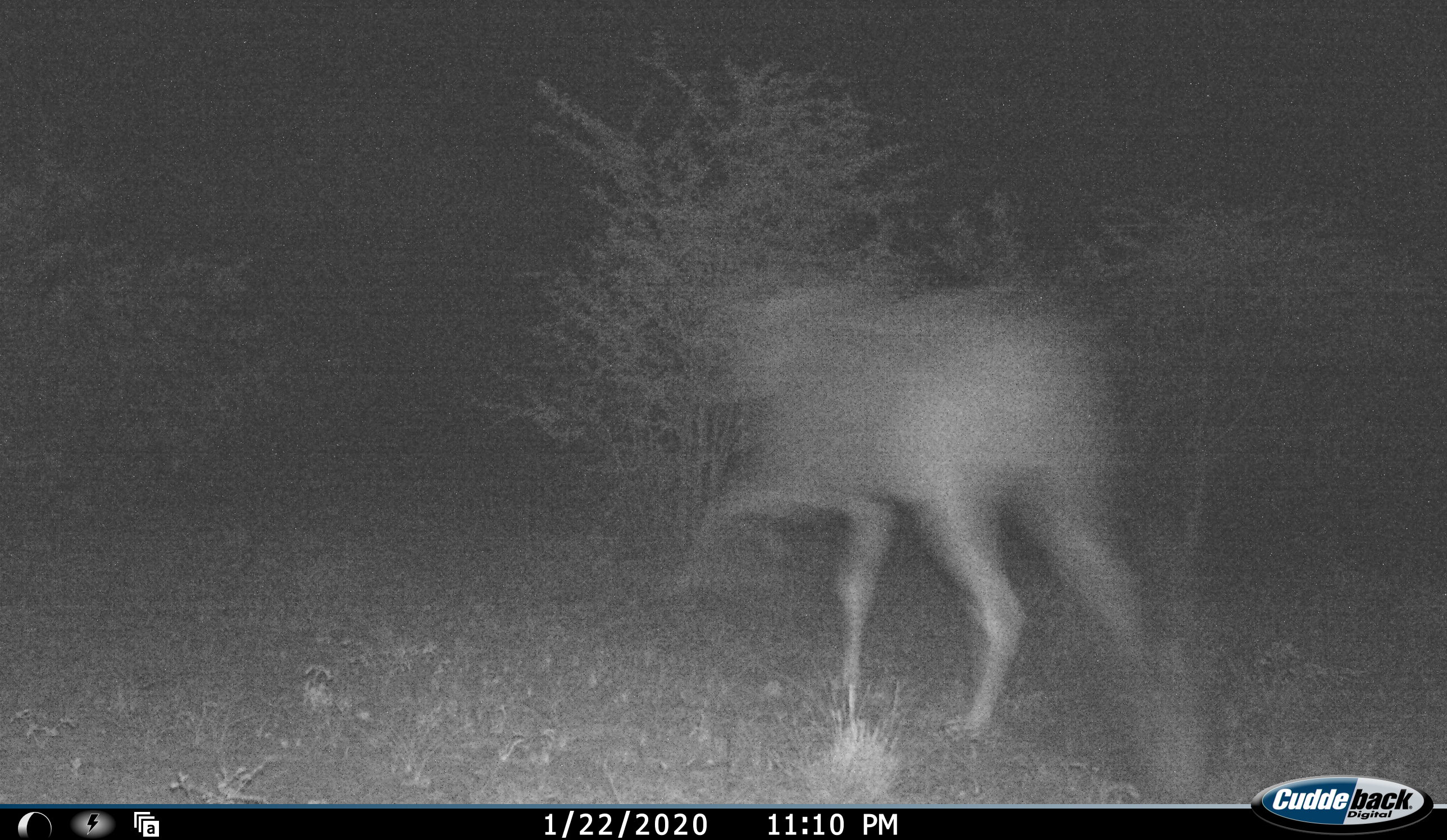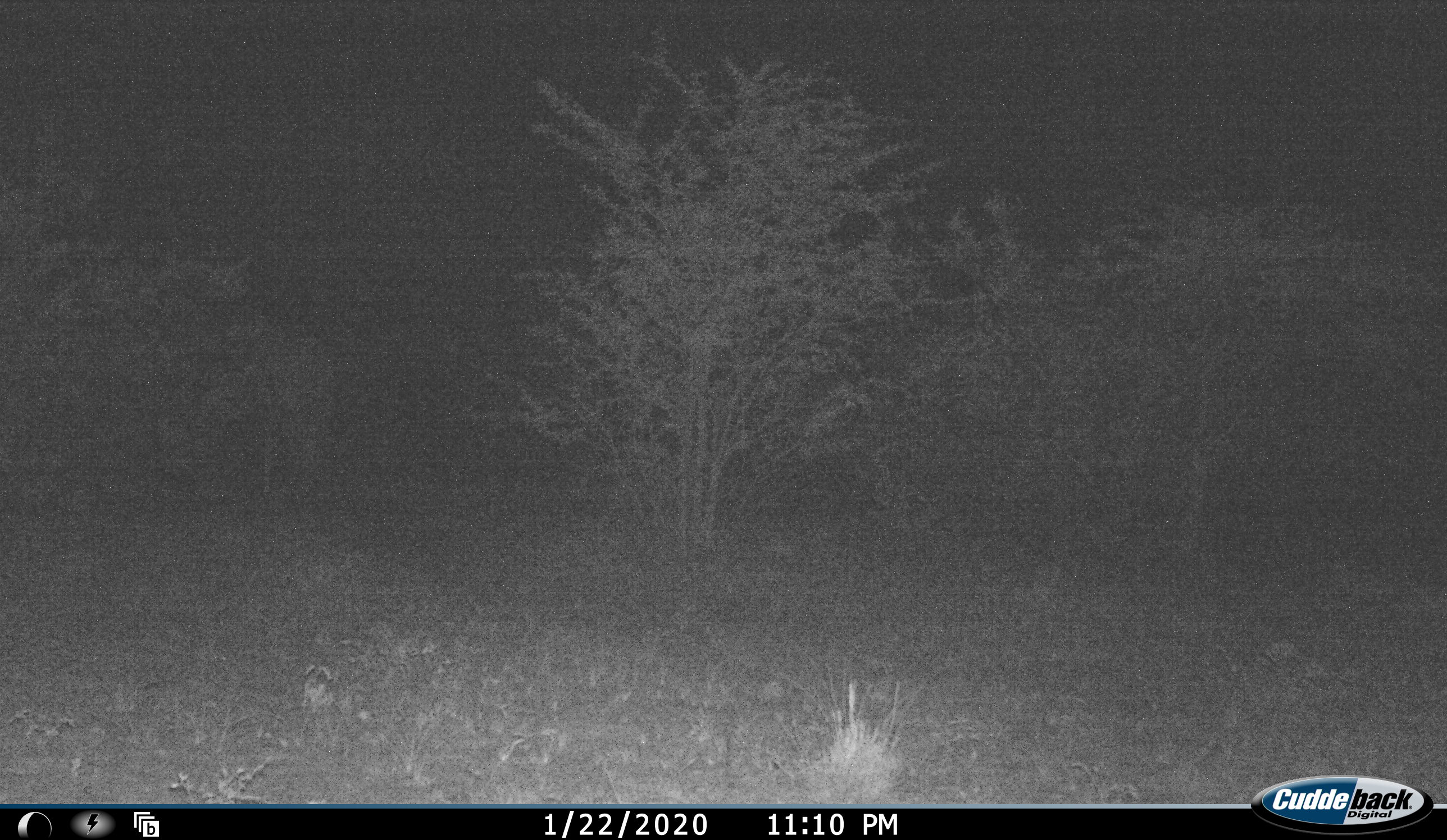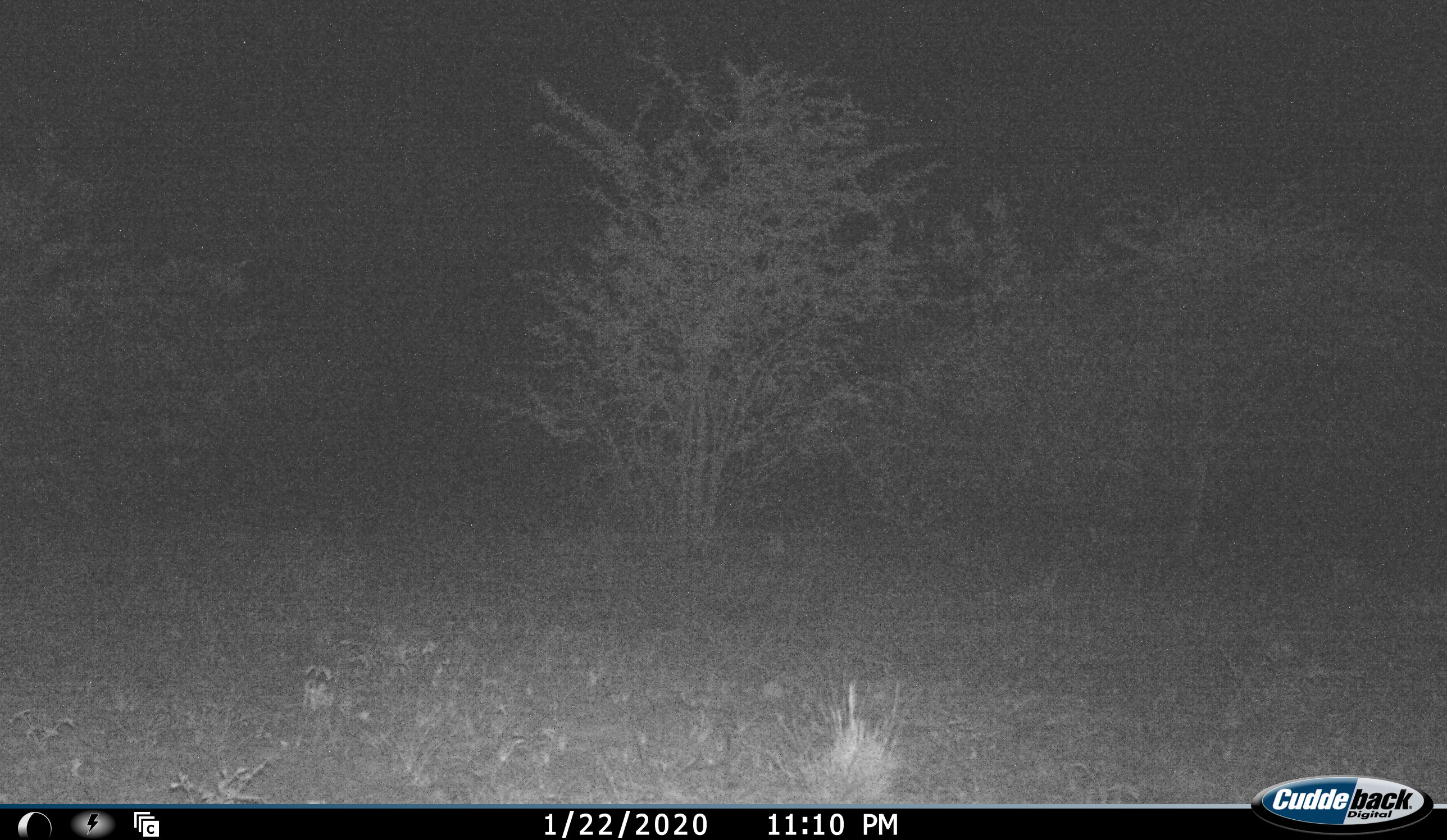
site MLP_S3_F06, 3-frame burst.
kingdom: Animalia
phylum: Chordata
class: Mammalia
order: Artiodactyla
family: Bovidae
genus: Tragelaphus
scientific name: Tragelaphus oryx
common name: eland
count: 1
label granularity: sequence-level